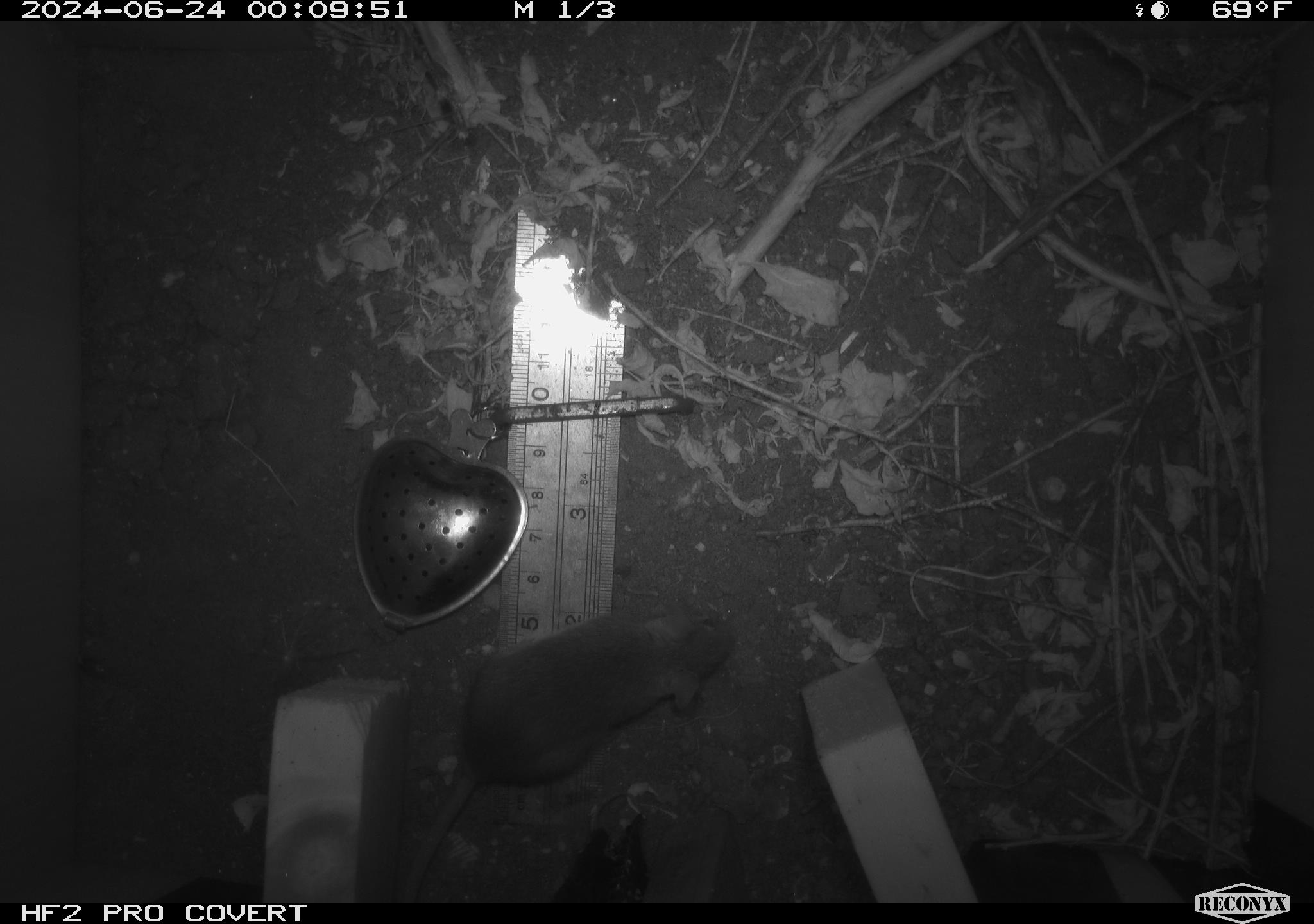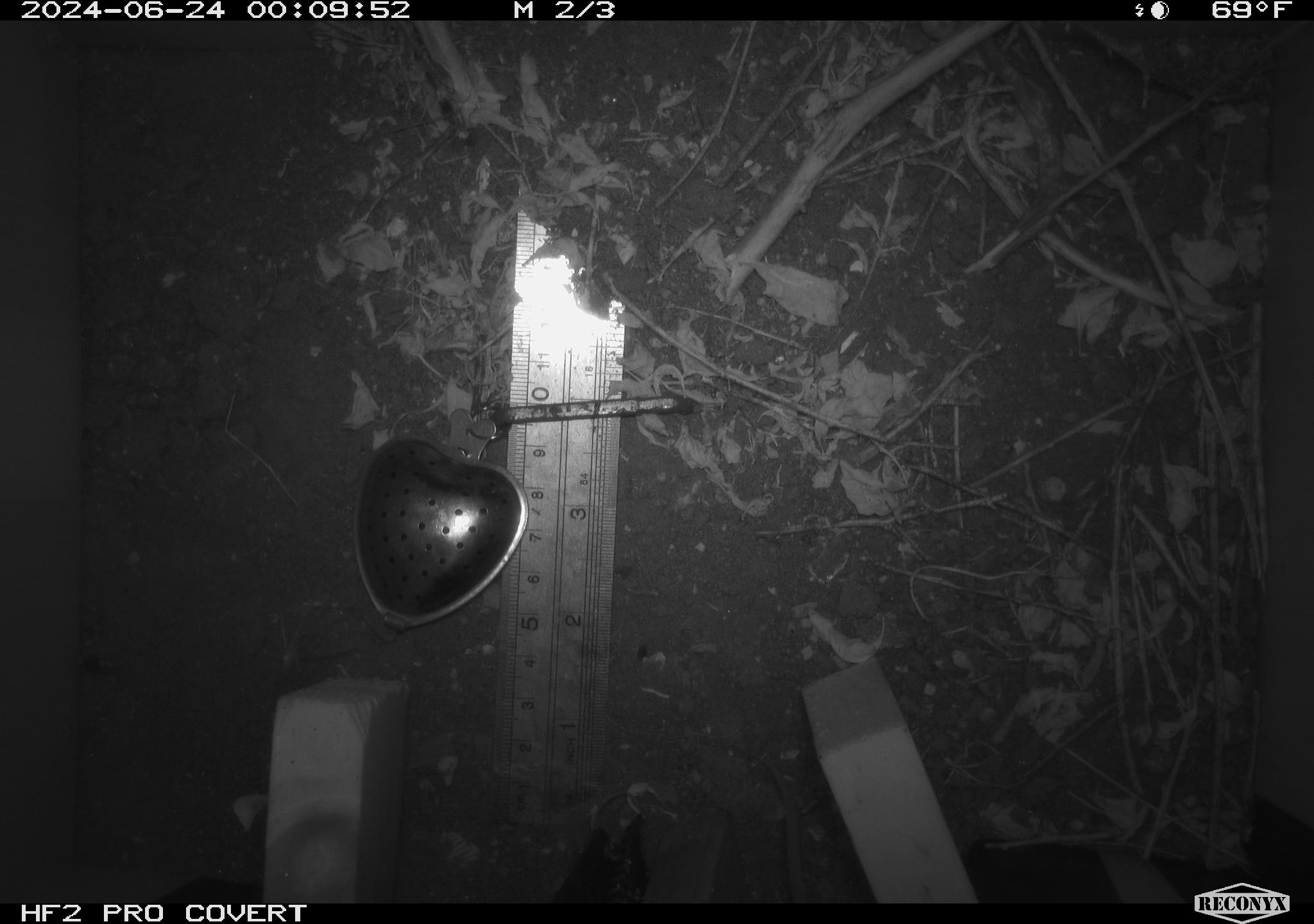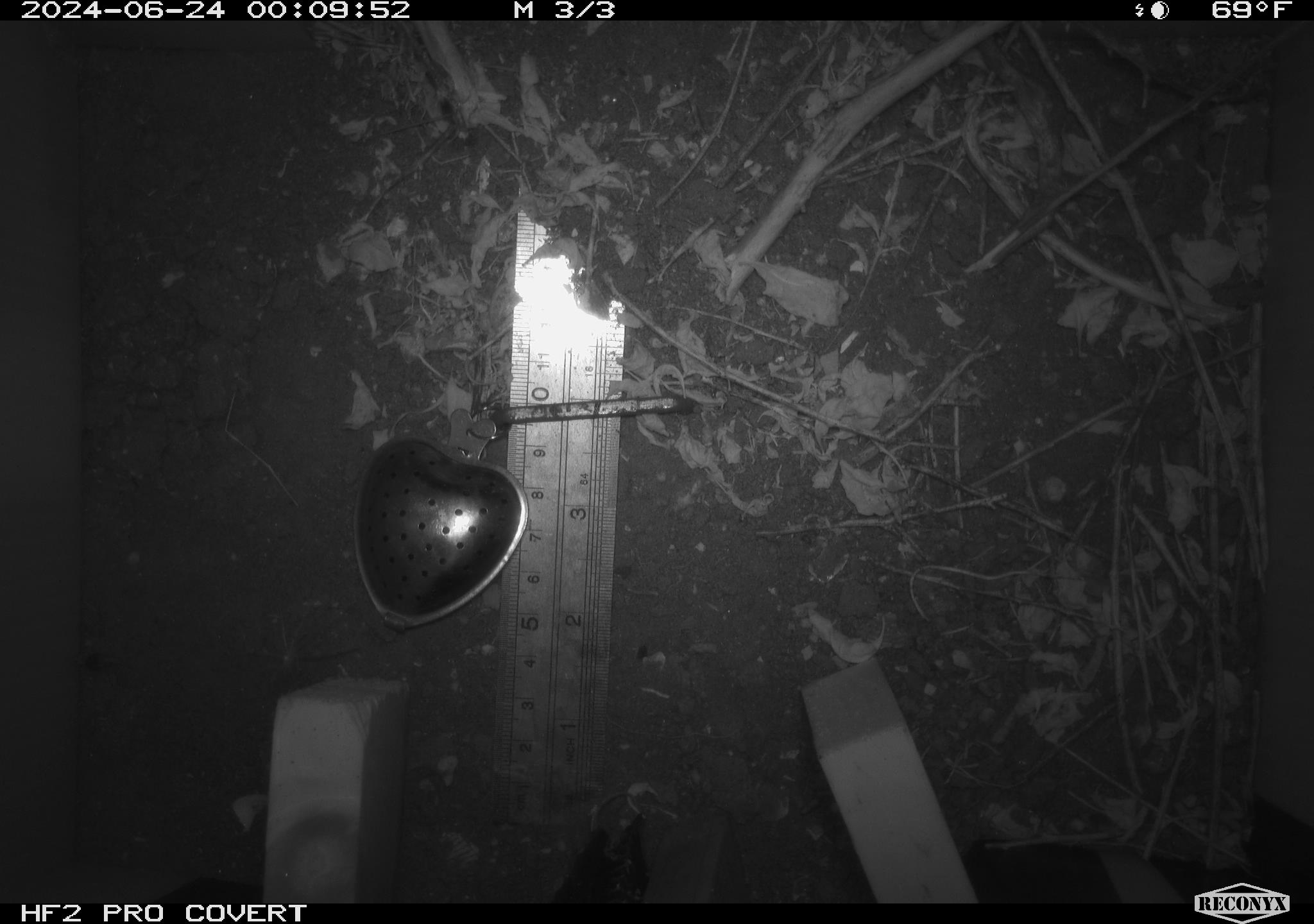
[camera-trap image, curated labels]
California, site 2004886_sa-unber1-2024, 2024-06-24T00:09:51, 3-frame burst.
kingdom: Animalia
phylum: Chordata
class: Mammalia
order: Rodentia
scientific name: Rodentia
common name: mouse species